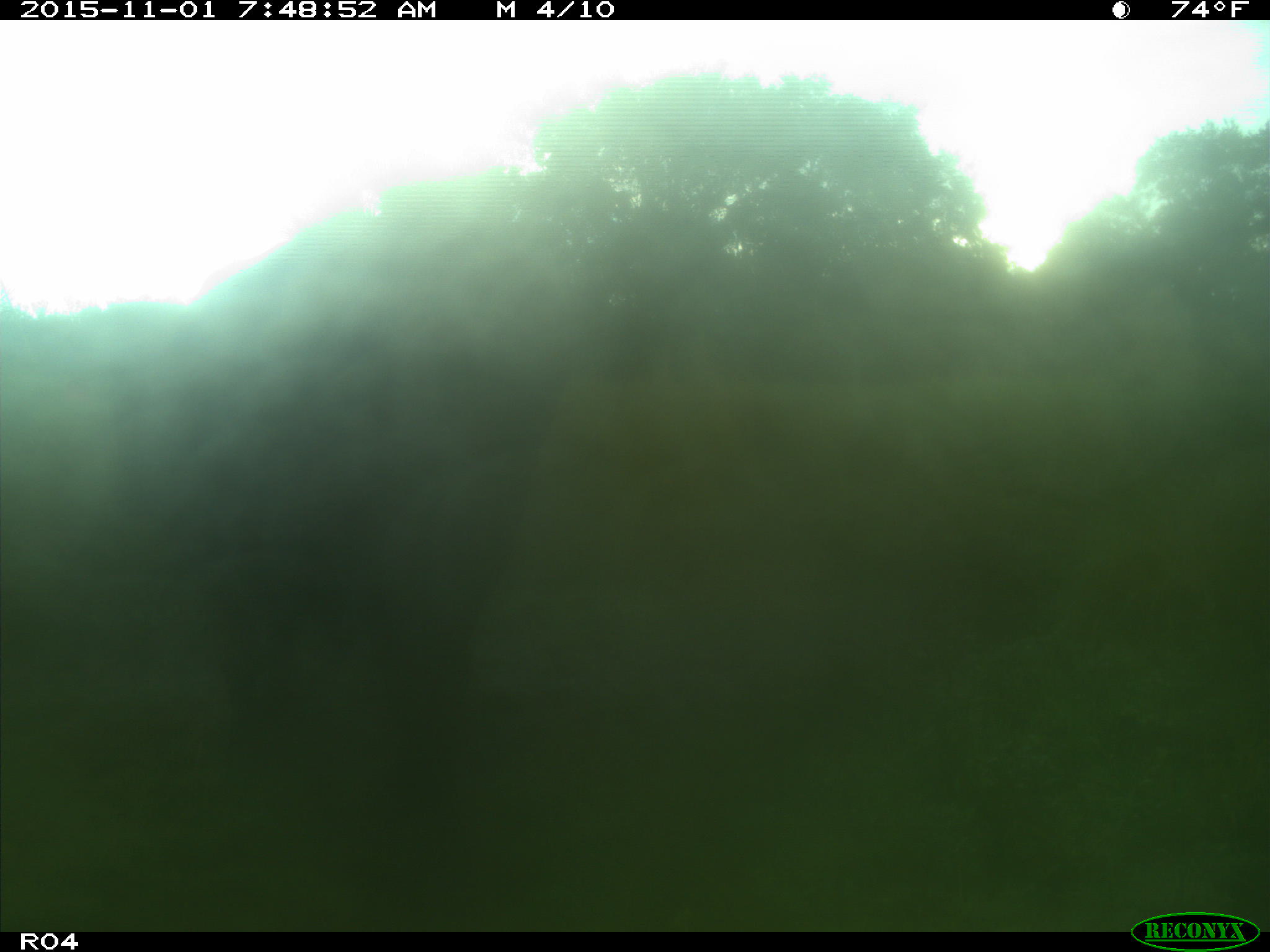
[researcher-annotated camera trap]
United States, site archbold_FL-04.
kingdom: Animalia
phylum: Chordata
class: Mammalia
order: Artiodactyla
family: Bovidae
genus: Bos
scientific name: Bos taurus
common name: domestic cow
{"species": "Bos taurus (domestic cow)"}